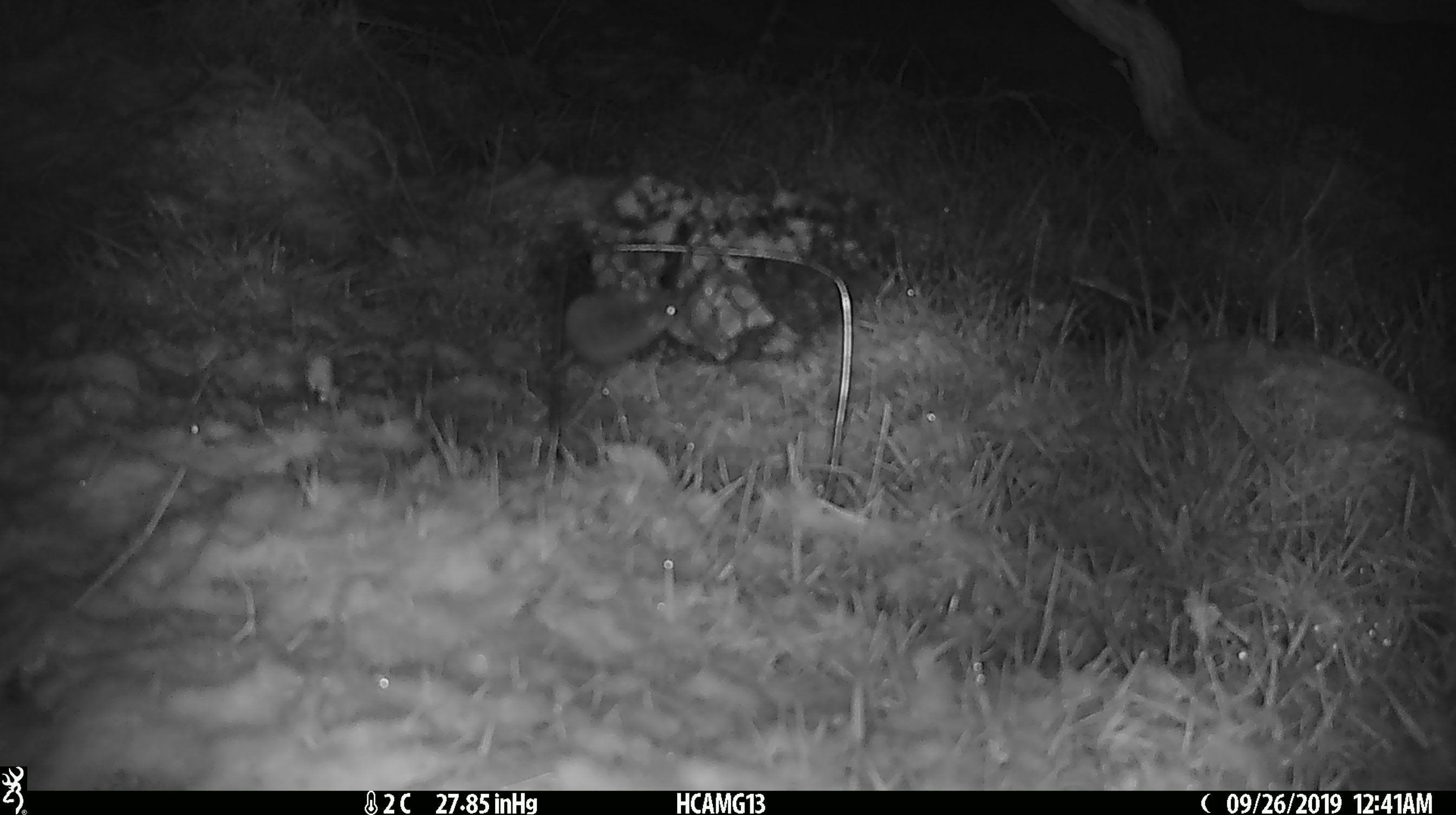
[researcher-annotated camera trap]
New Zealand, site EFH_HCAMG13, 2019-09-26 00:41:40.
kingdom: Animalia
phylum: Chordata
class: Mammalia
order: Rodentia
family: Muridae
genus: Mus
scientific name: Mus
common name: mouse